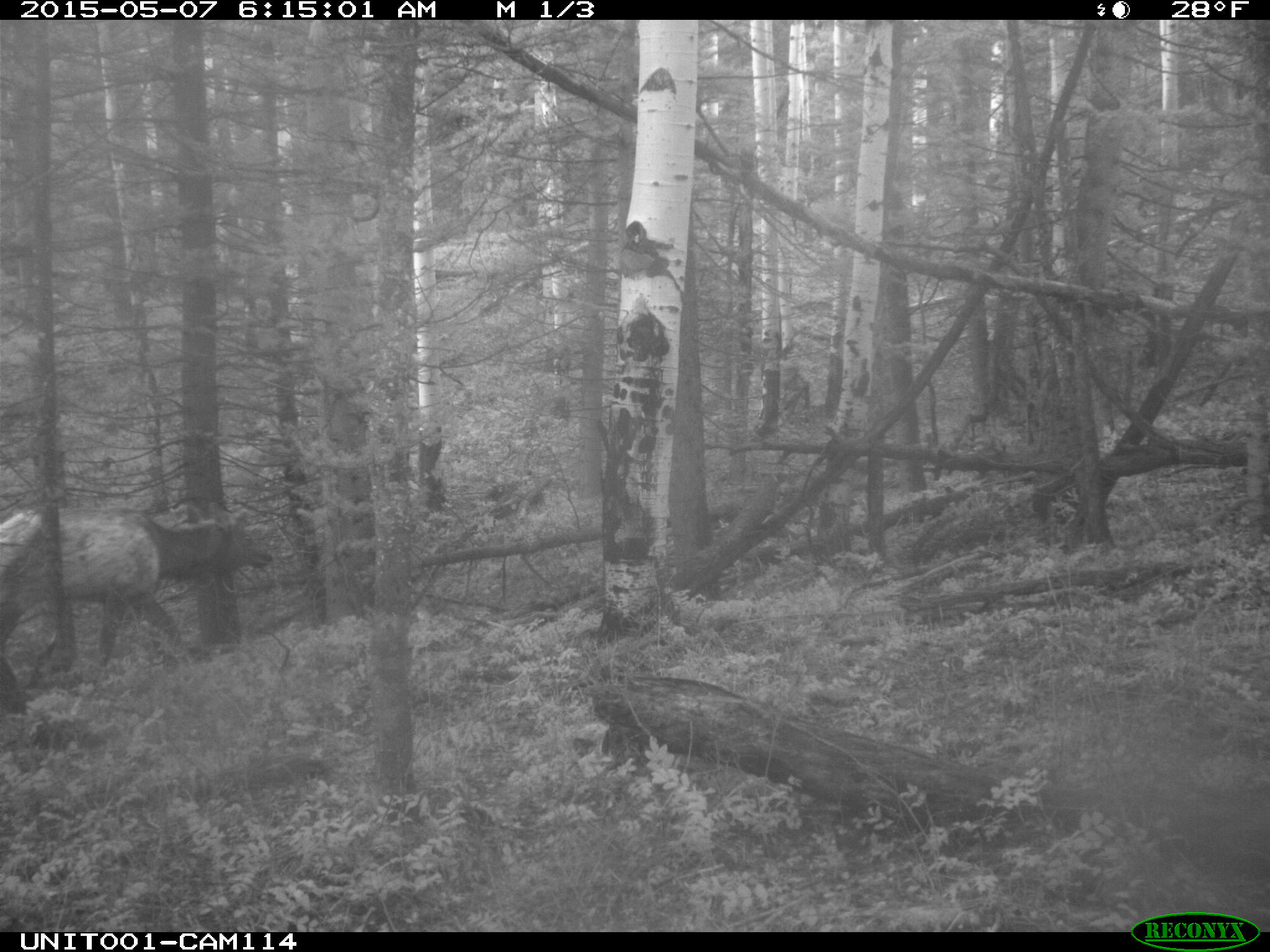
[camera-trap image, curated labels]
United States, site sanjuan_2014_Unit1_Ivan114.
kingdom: Animalia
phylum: Chordata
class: Mammalia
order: Artiodactyla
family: Cervidae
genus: Cervus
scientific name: Cervus elaphus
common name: red deer